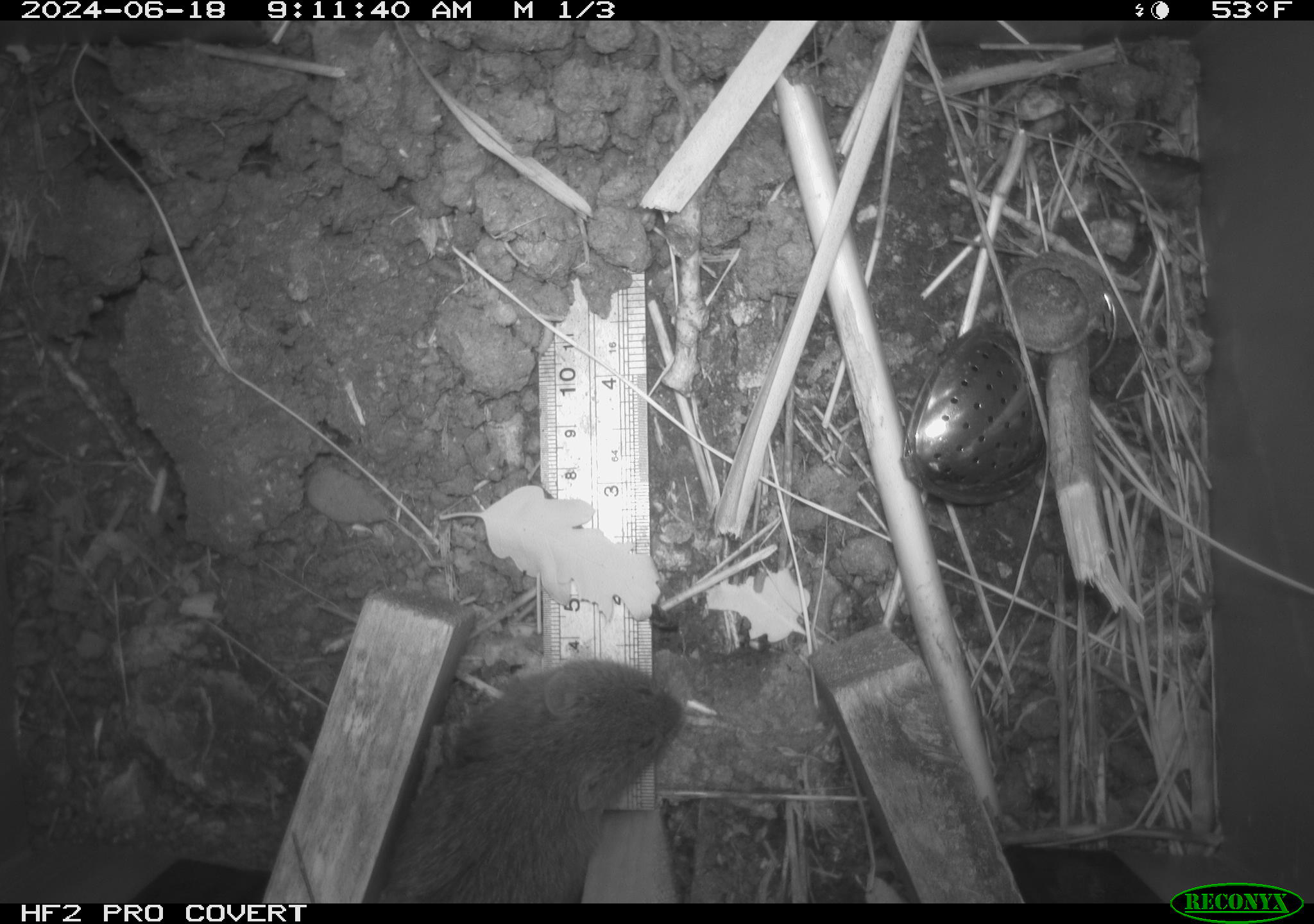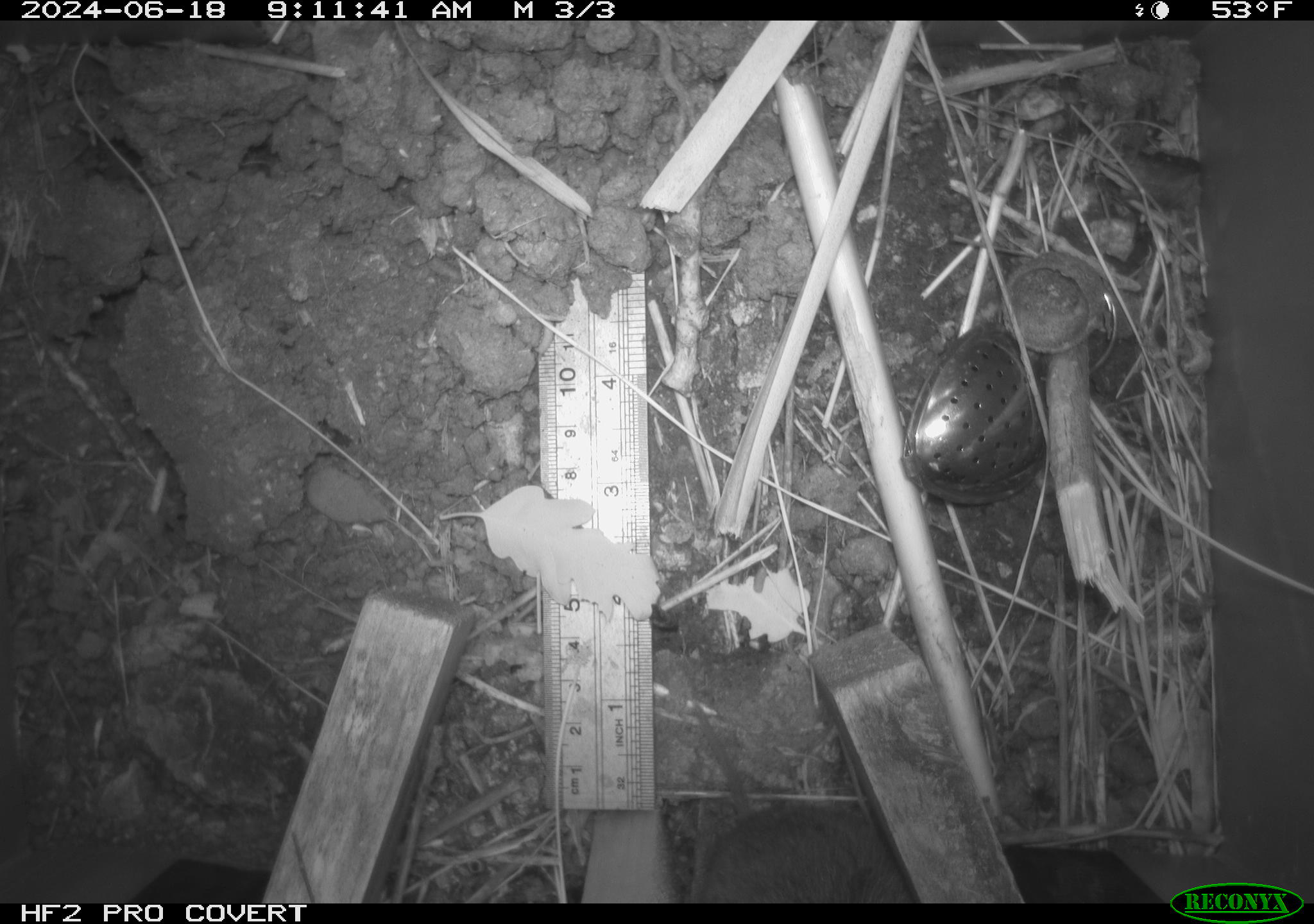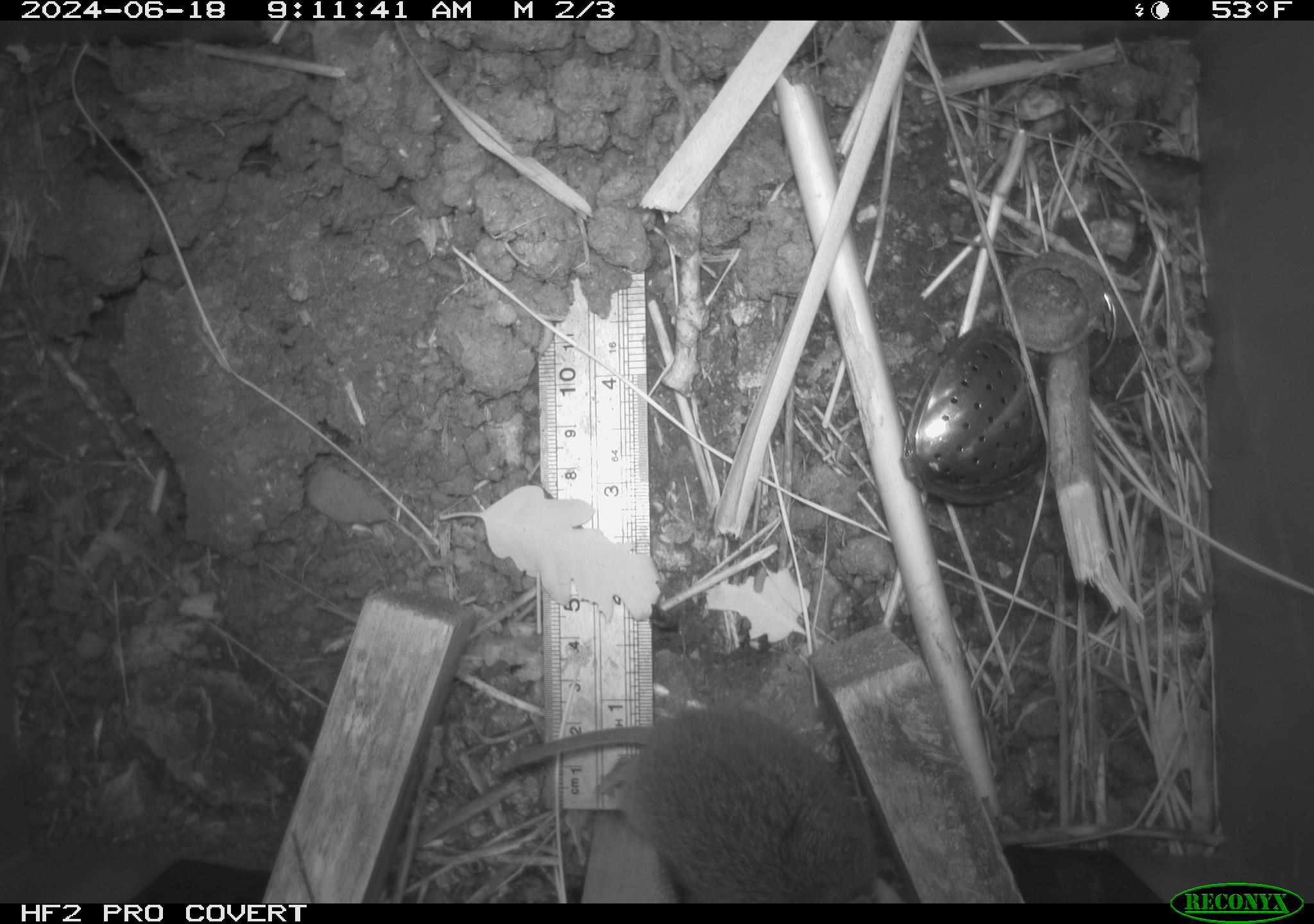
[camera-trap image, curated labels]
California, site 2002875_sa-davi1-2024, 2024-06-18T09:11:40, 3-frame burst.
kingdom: Animalia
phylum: Chordata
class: Mammalia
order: Rodentia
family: Cricetidae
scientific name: Arvicolinae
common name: voles, lemmings, and muskrats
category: arvicolinae subfamily